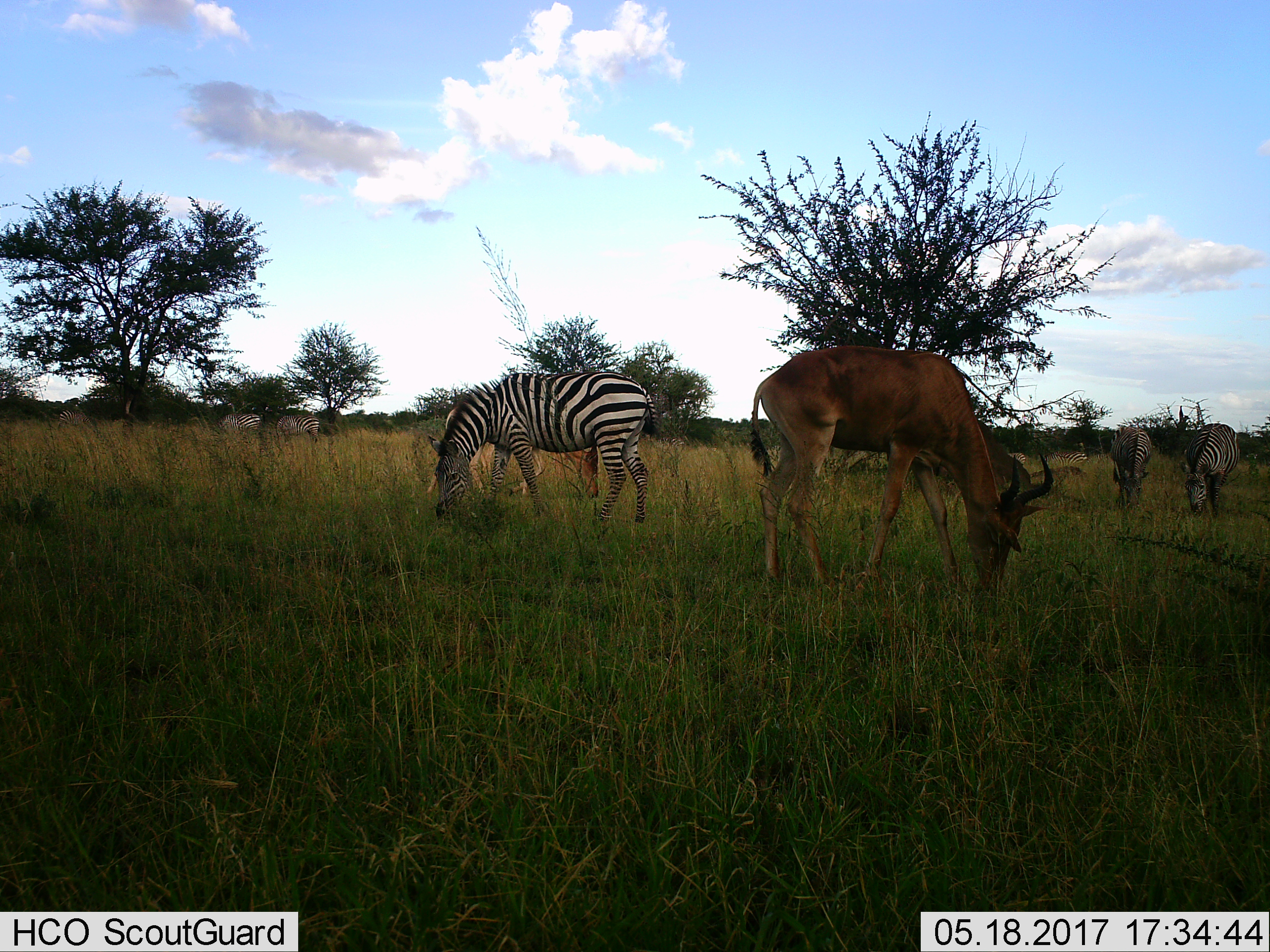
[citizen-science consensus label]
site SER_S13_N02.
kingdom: Animalia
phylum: Chordata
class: Mammalia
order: Artiodactyla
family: Bovidae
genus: Alcelaphus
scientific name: Alcelaphus buselaphus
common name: hartebeest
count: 2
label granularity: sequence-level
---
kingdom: Animalia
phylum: Chordata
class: Mammalia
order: Perissodactyla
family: Equidae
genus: Equus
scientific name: Equus quagga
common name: plains zebra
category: zebraplains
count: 8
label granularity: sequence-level